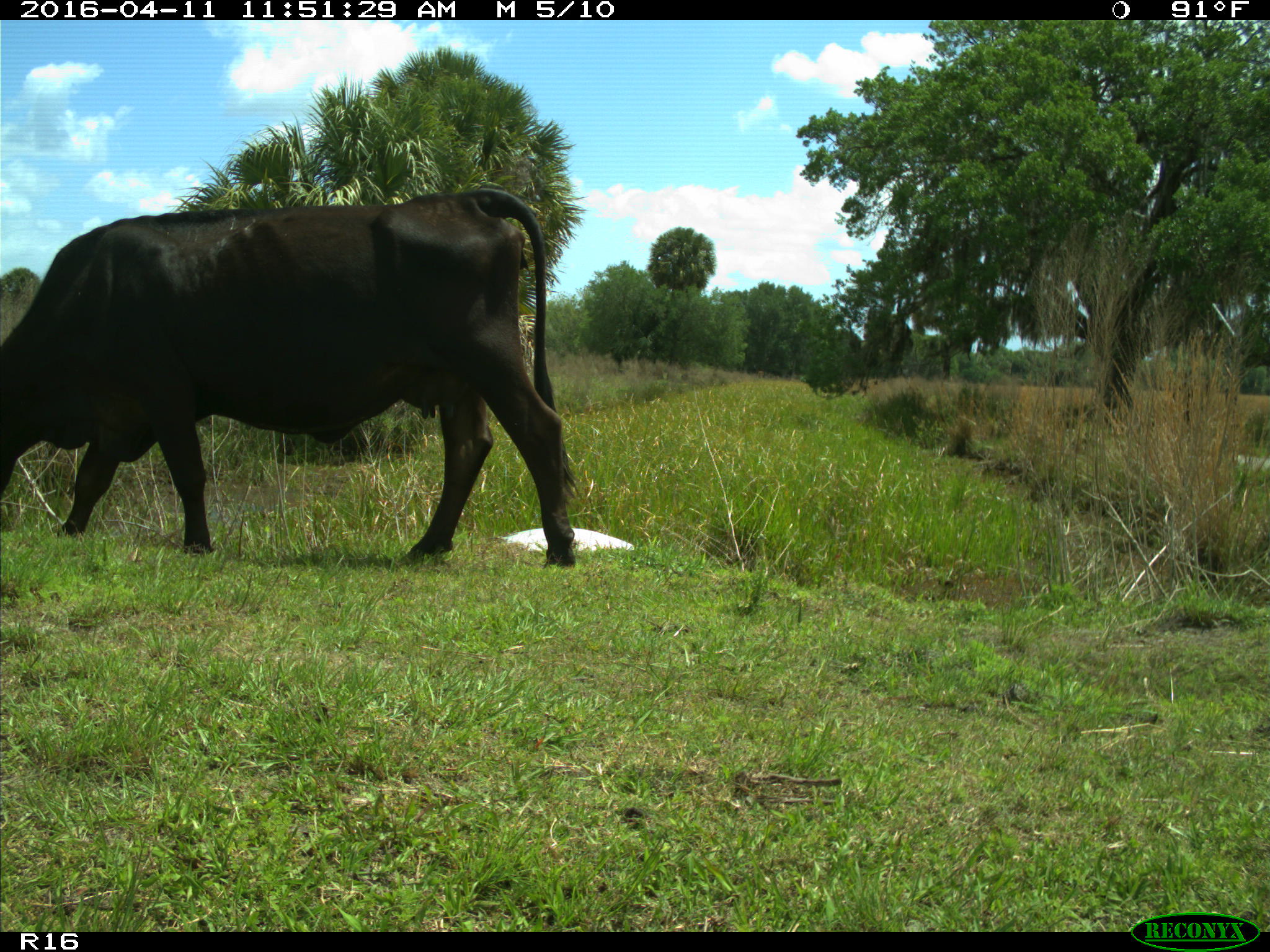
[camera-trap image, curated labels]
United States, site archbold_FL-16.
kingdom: Animalia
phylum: Chordata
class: Mammalia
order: Artiodactyla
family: Bovidae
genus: Bos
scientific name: Bos taurus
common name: domestic cow